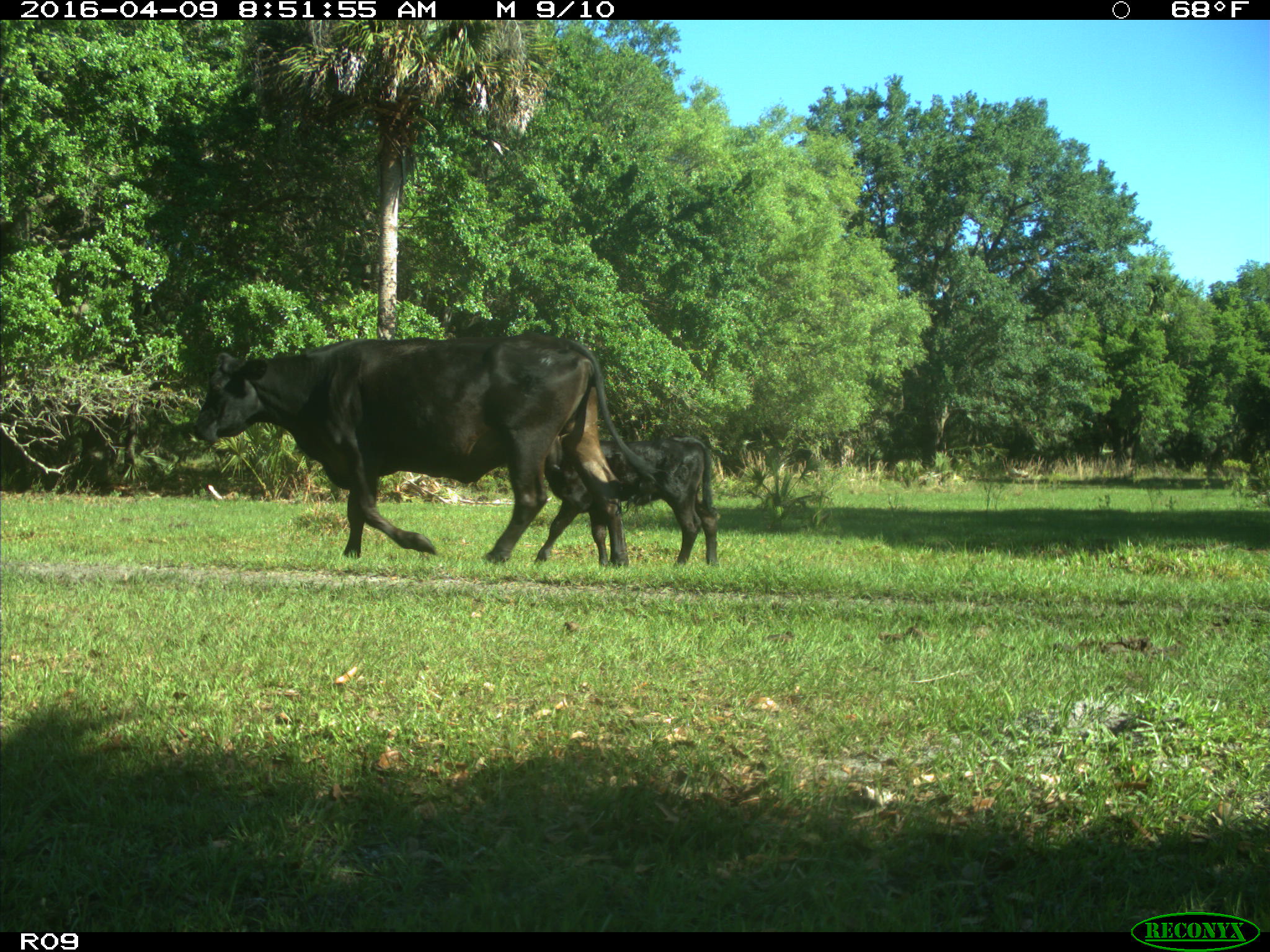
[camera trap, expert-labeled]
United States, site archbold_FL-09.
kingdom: Animalia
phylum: Chordata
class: Mammalia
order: Artiodactyla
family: Bovidae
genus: Bos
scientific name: Bos taurus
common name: domestic cow